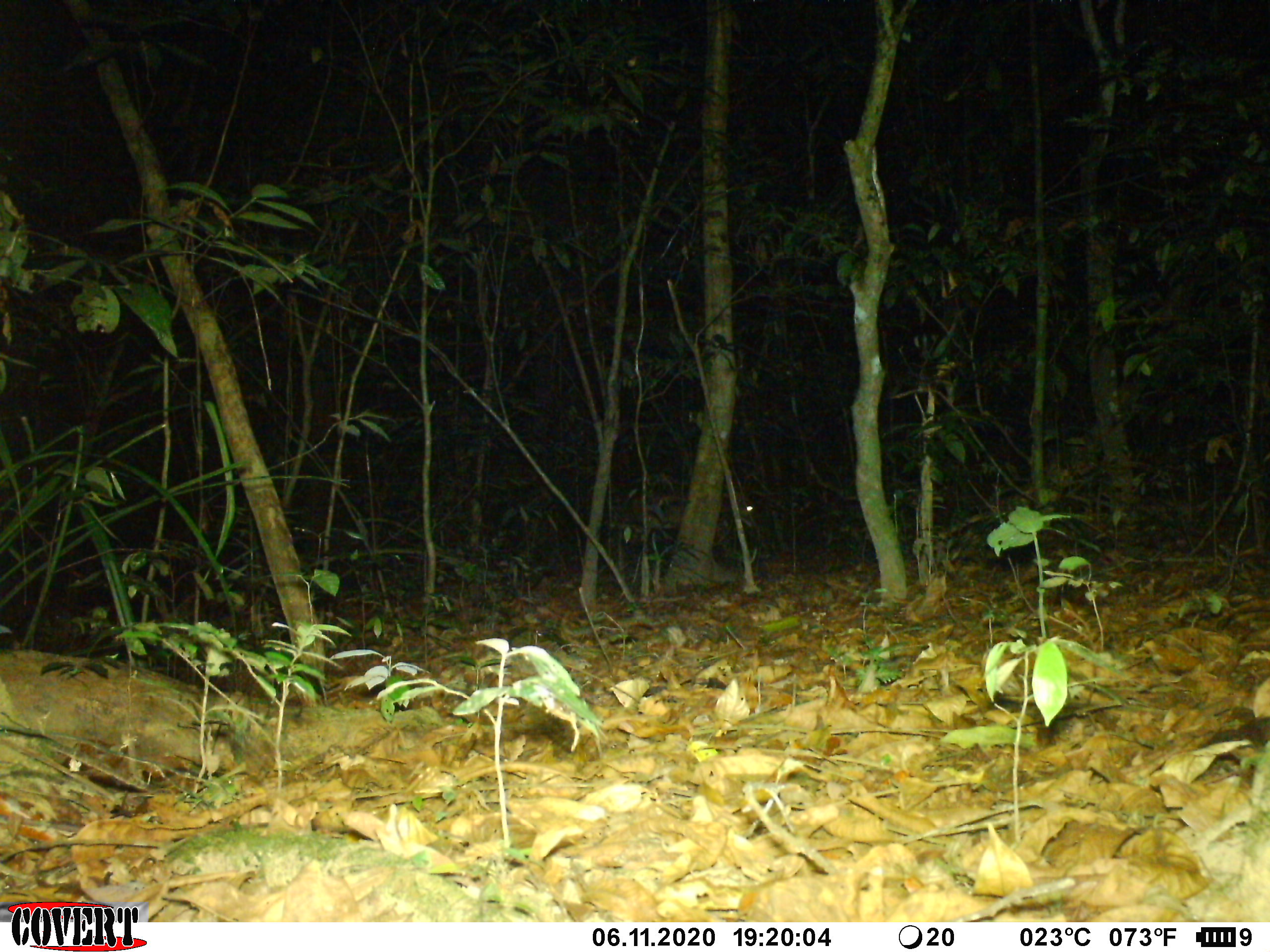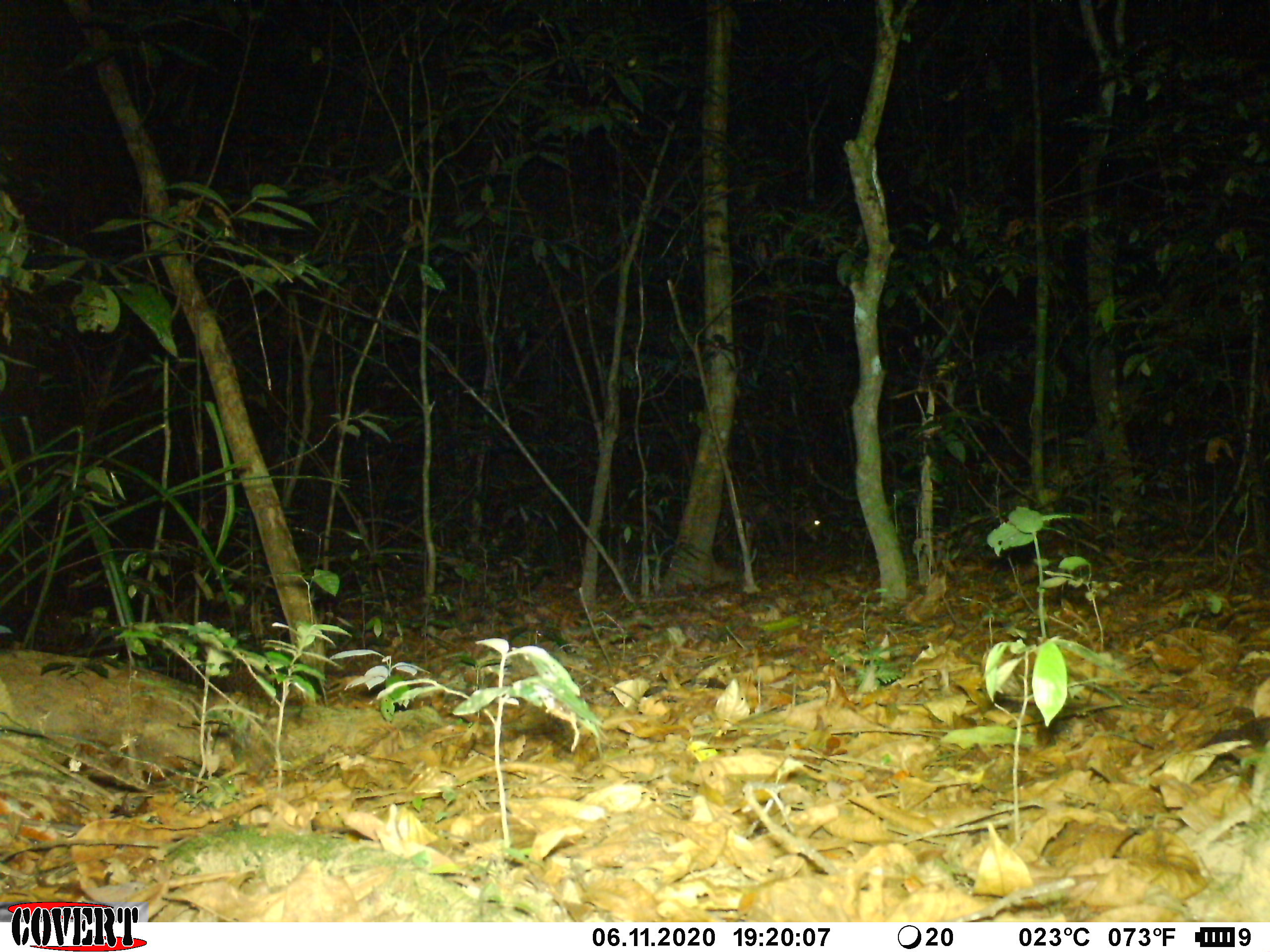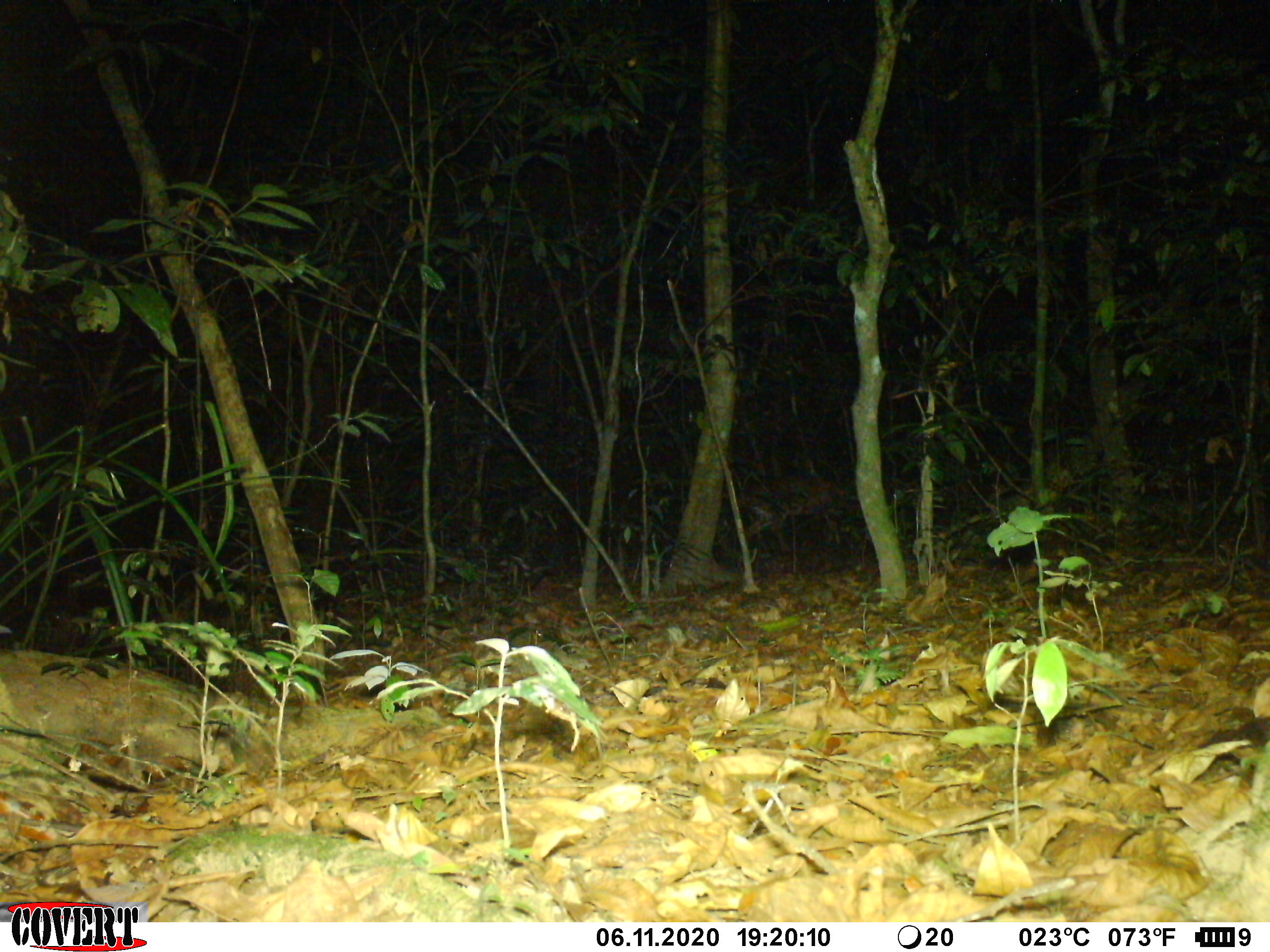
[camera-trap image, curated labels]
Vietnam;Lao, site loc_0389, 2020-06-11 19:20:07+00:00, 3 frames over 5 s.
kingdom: Animalia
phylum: Chordata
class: Mammalia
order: Artiodactyla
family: Cervidae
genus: Muntiacus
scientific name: Muntiacus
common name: muntjacs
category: unidentified muntjac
Unidentified muntjac (muntjacs) (Muntiacus). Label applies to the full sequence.